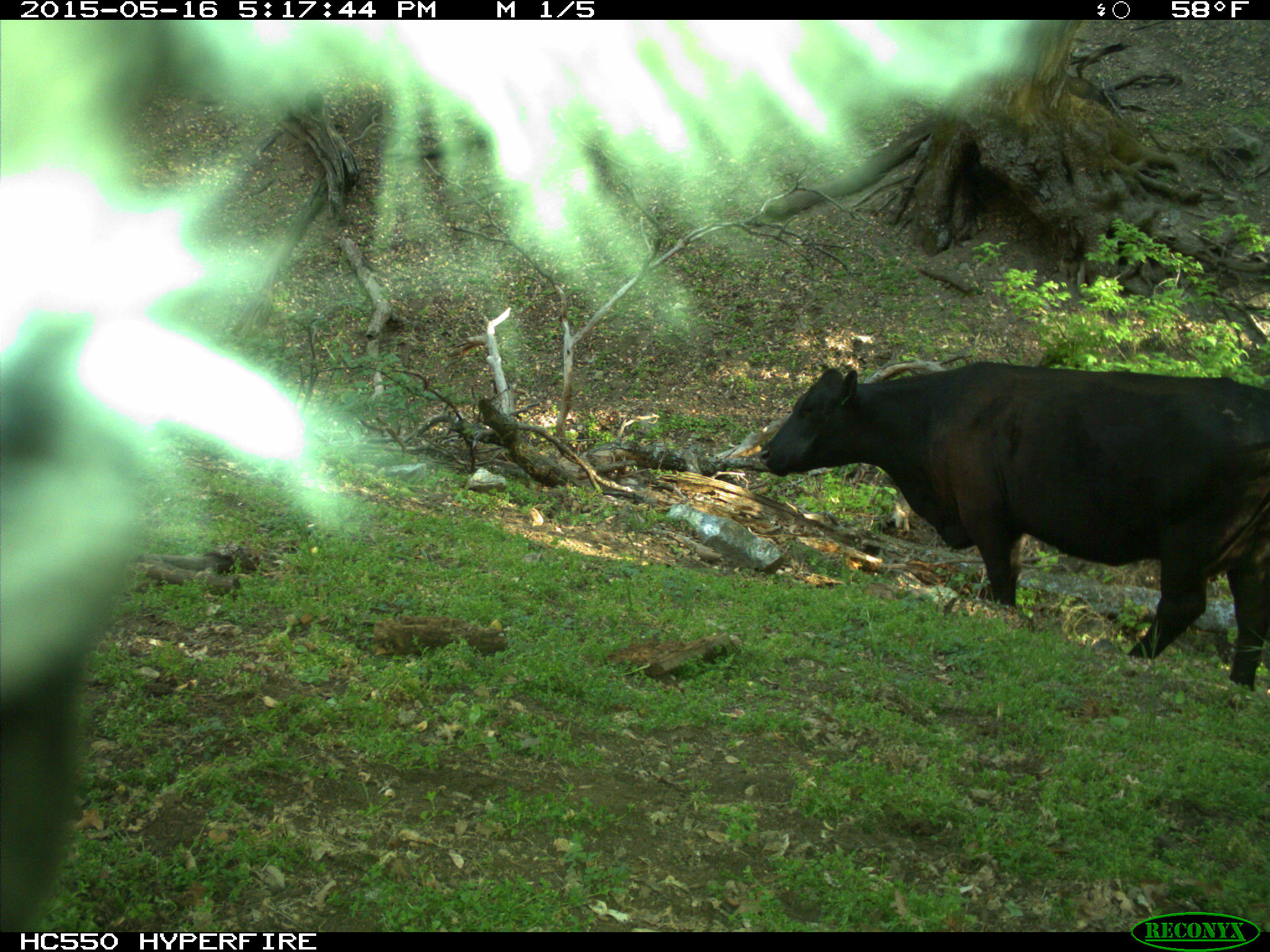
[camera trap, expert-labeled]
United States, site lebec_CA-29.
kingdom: Animalia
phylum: Chordata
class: Mammalia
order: Artiodactyla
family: Bovidae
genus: Bos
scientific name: Bos taurus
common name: domestic cow